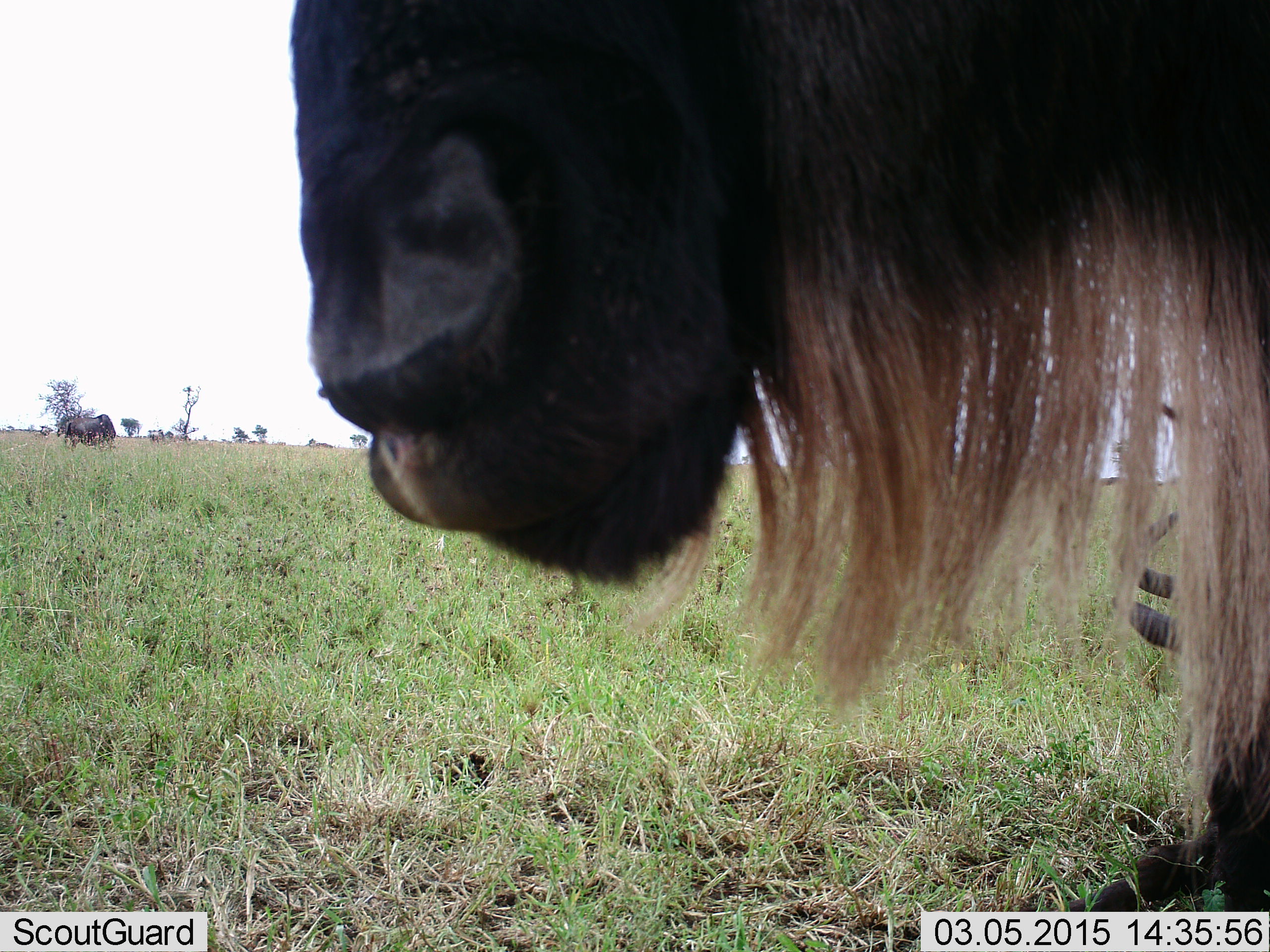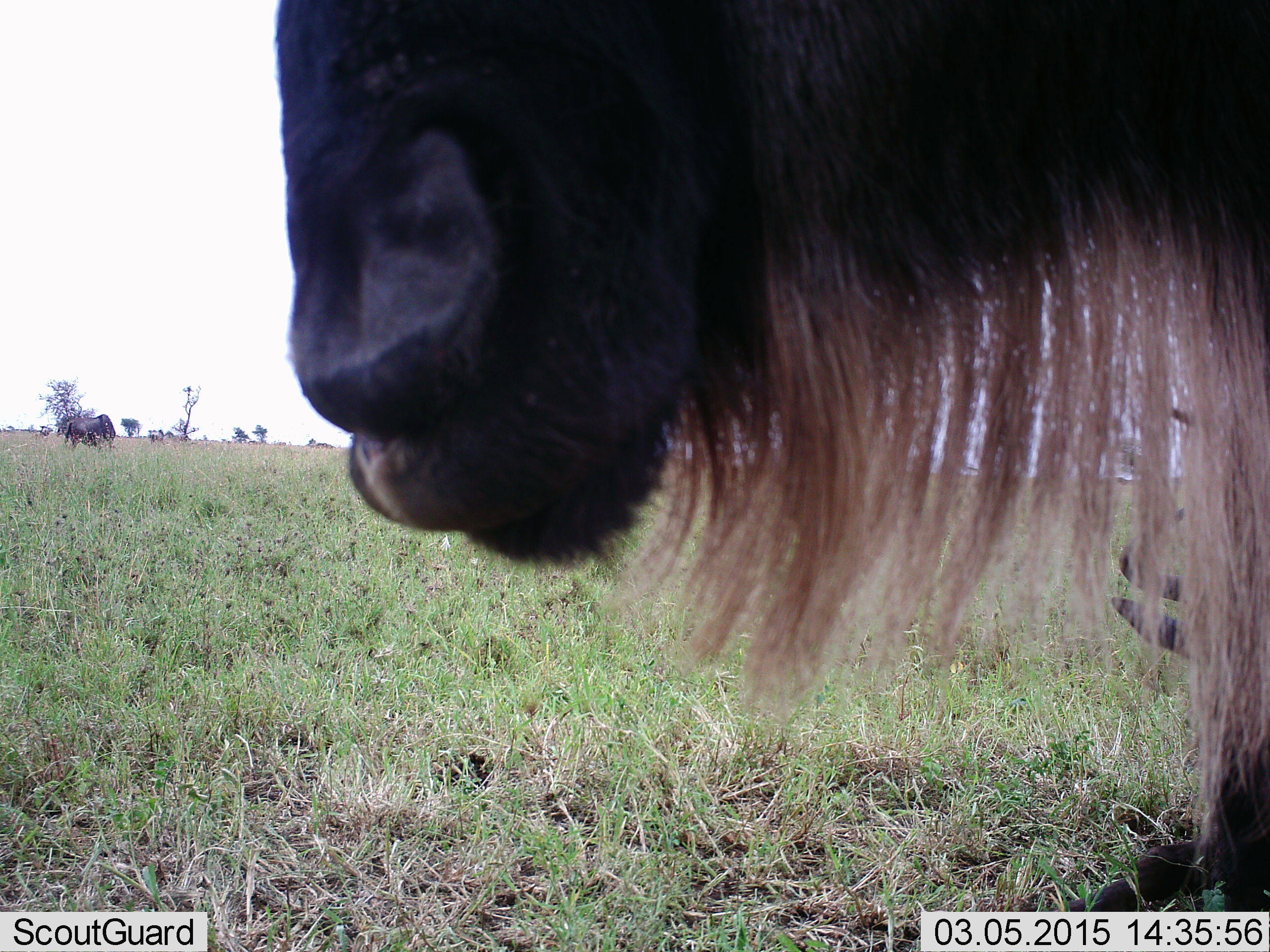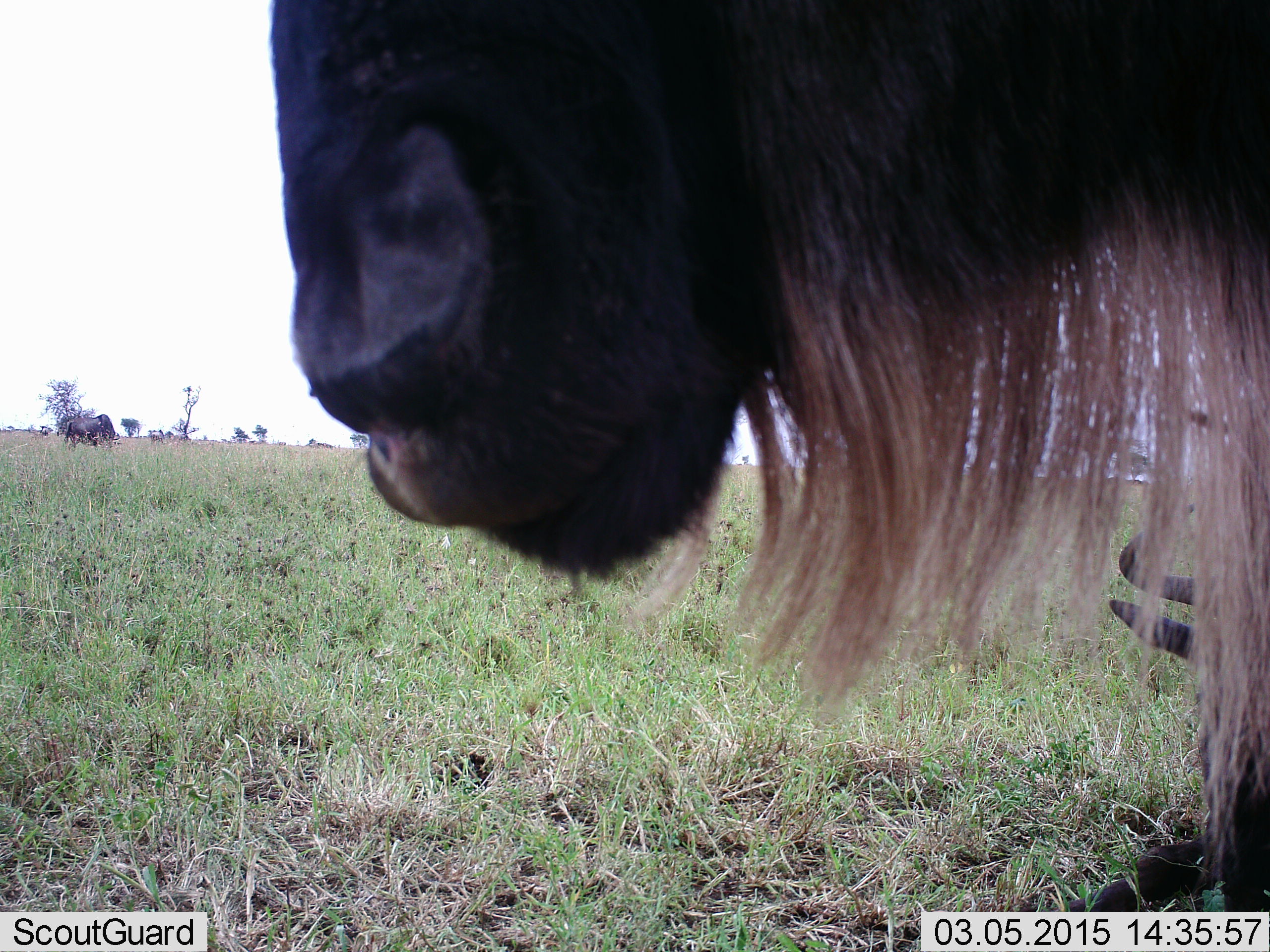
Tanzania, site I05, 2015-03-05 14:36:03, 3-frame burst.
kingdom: Animalia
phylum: Chordata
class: Mammalia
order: Artiodactyla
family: Bovidae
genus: Connochaetes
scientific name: Connochaetes taurinus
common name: blue wildebeest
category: wildebeest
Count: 3.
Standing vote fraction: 100%.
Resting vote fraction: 40%.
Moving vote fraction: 0%.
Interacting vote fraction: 0%.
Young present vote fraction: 0%.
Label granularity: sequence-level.